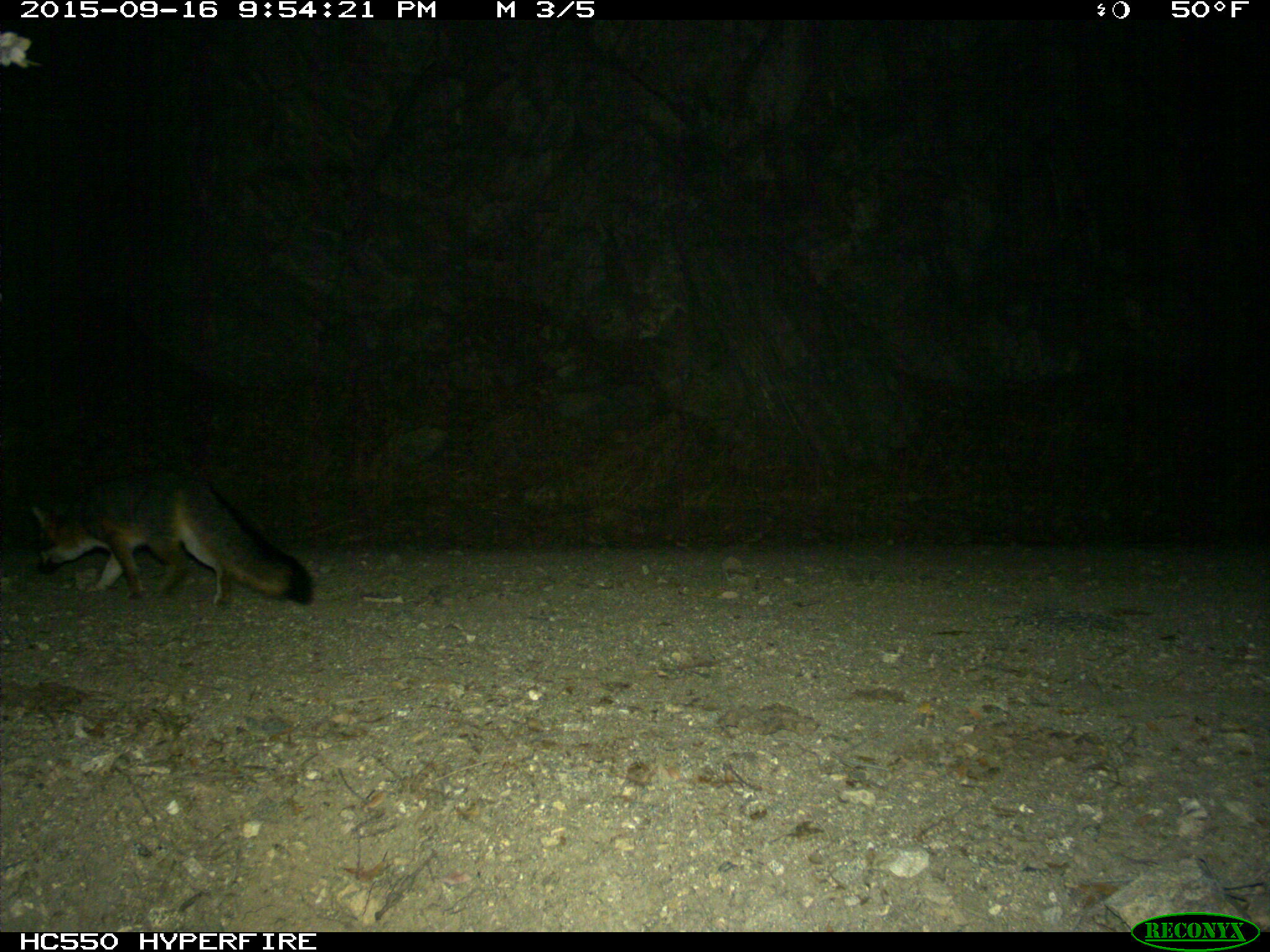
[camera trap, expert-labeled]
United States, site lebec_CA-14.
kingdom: Animalia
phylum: Chordata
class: Mammalia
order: Carnivora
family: Canidae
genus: Urocyon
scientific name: Urocyon cinereoargenteus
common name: gray fox